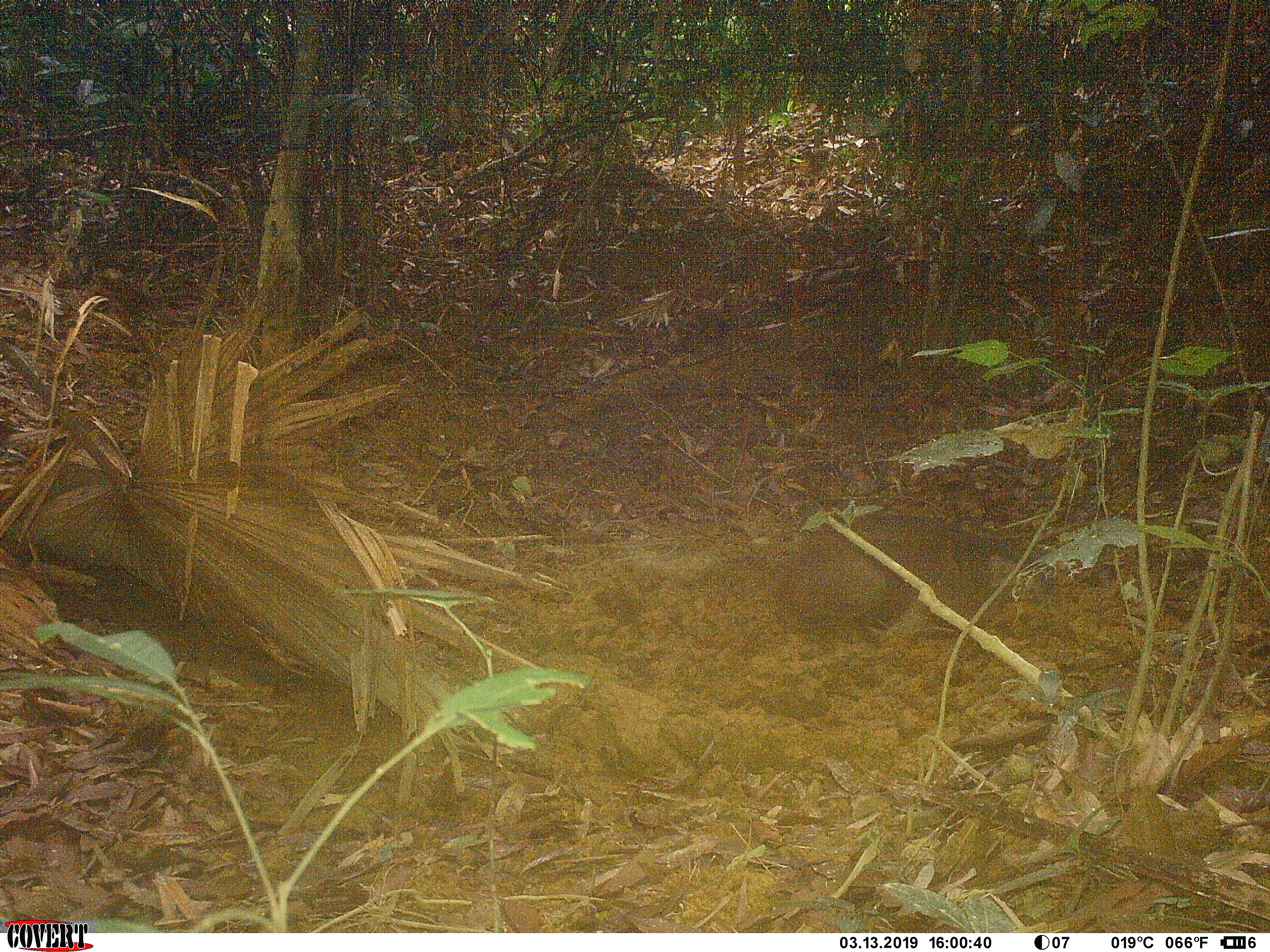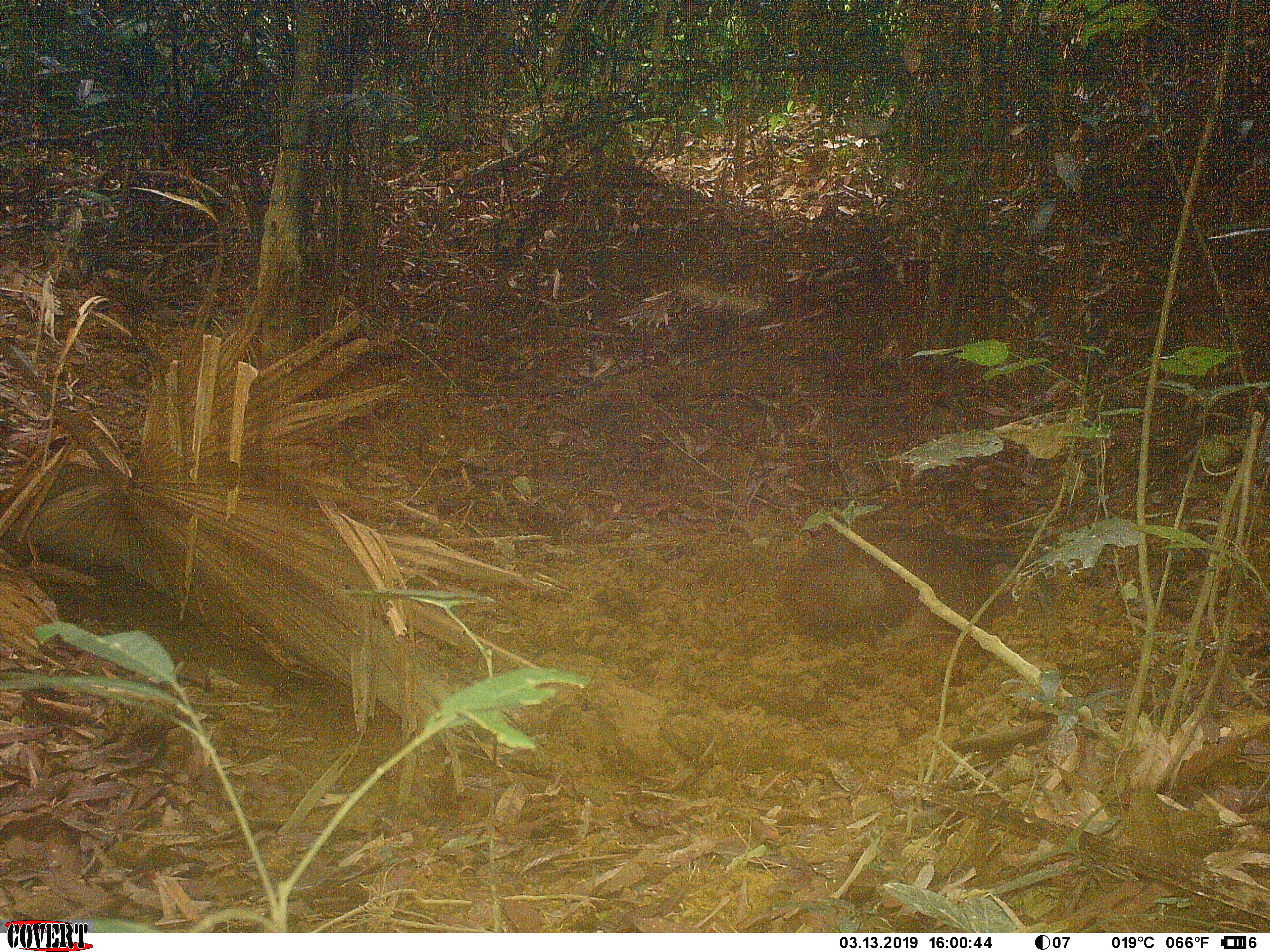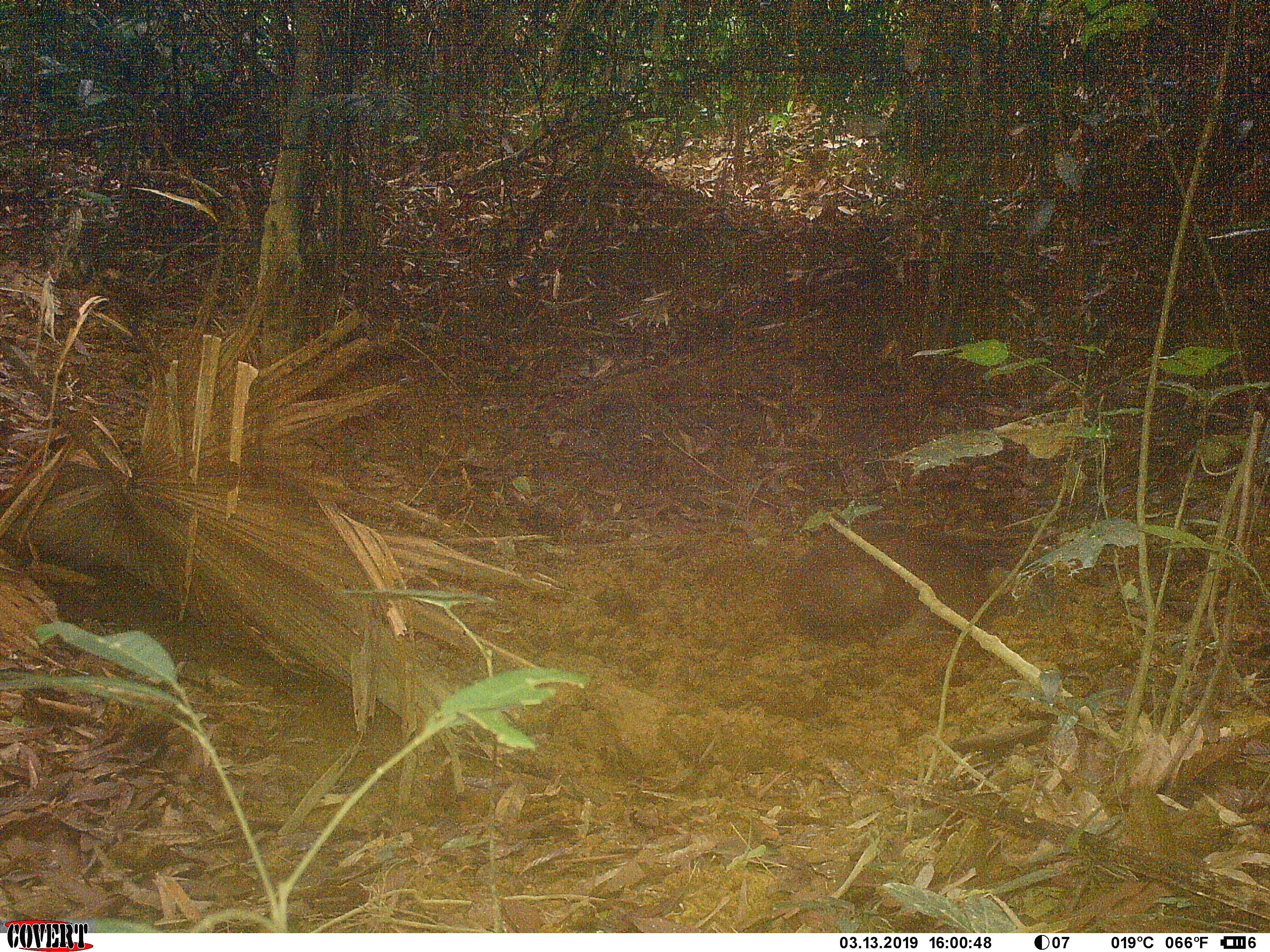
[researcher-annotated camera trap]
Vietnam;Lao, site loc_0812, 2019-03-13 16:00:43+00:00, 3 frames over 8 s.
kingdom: Animalia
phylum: Chordata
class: Mammalia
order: Artiodactyla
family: Suidae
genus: Sus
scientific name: Sus scrofa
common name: eurasian wild pig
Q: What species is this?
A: Eurasian wild pig (Sus scrofa).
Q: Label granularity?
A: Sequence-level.